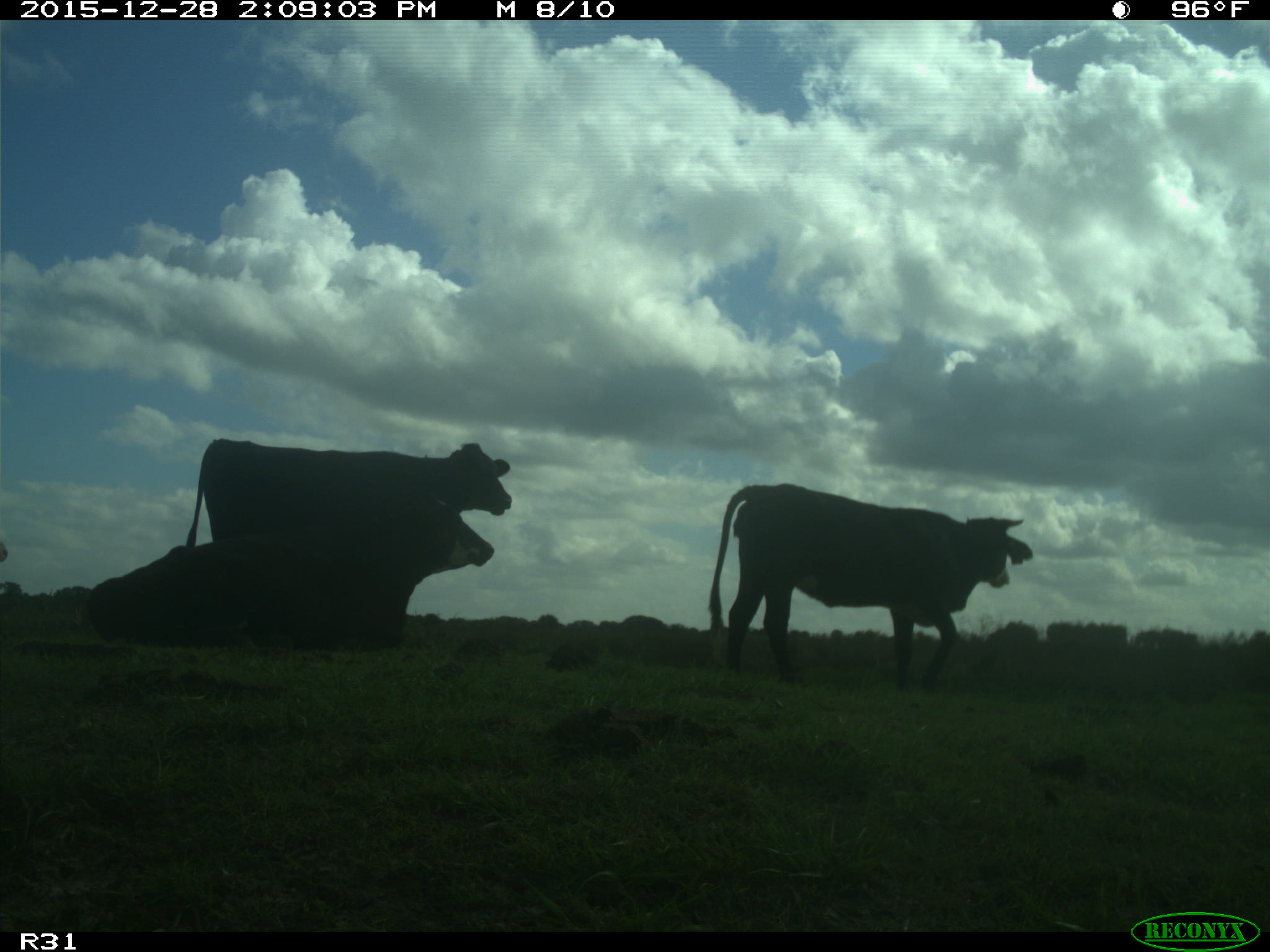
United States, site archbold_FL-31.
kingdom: Animalia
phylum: Chordata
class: Mammalia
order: Artiodactyla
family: Bovidae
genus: Bos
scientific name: Bos taurus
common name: domestic cow